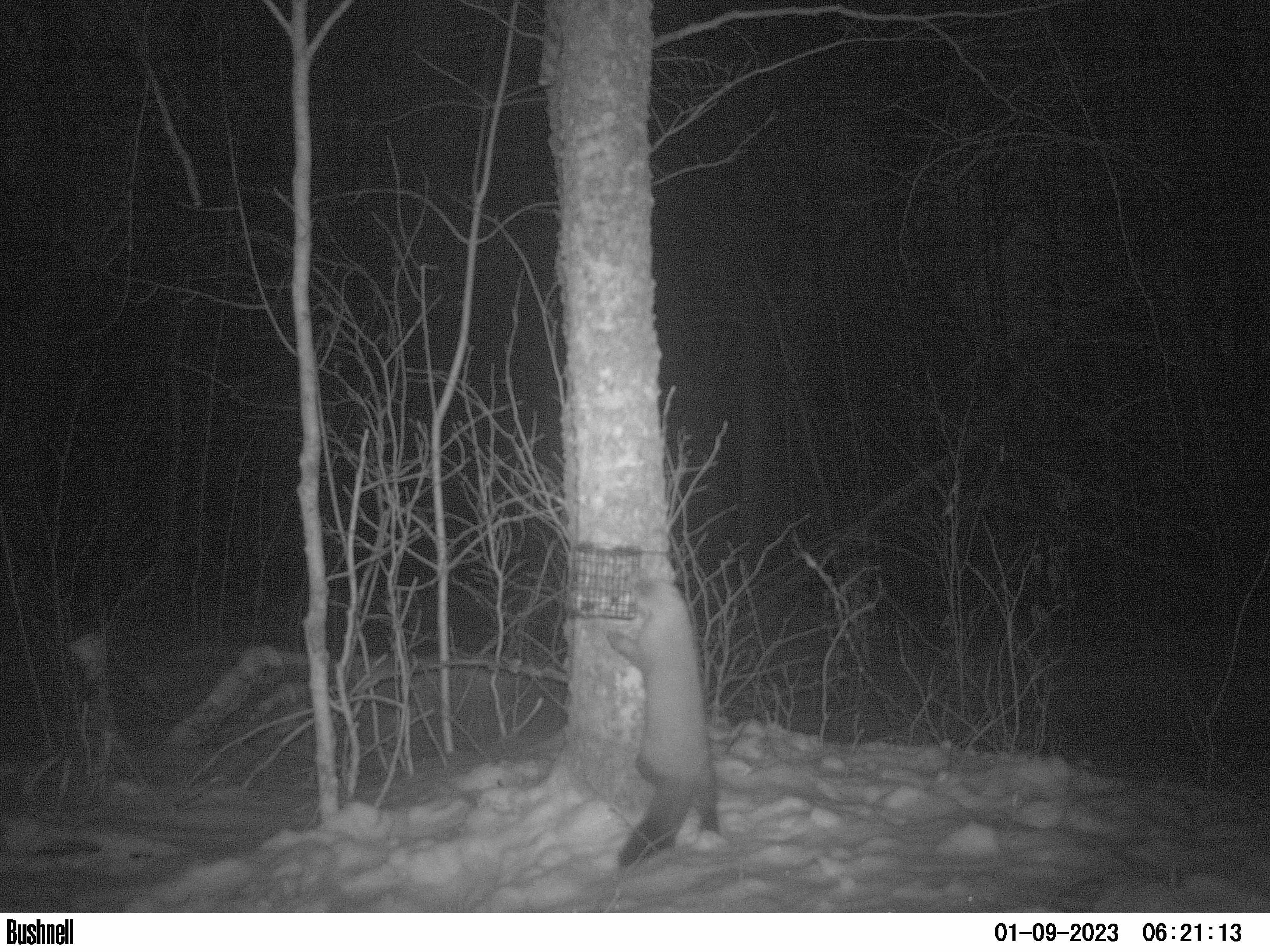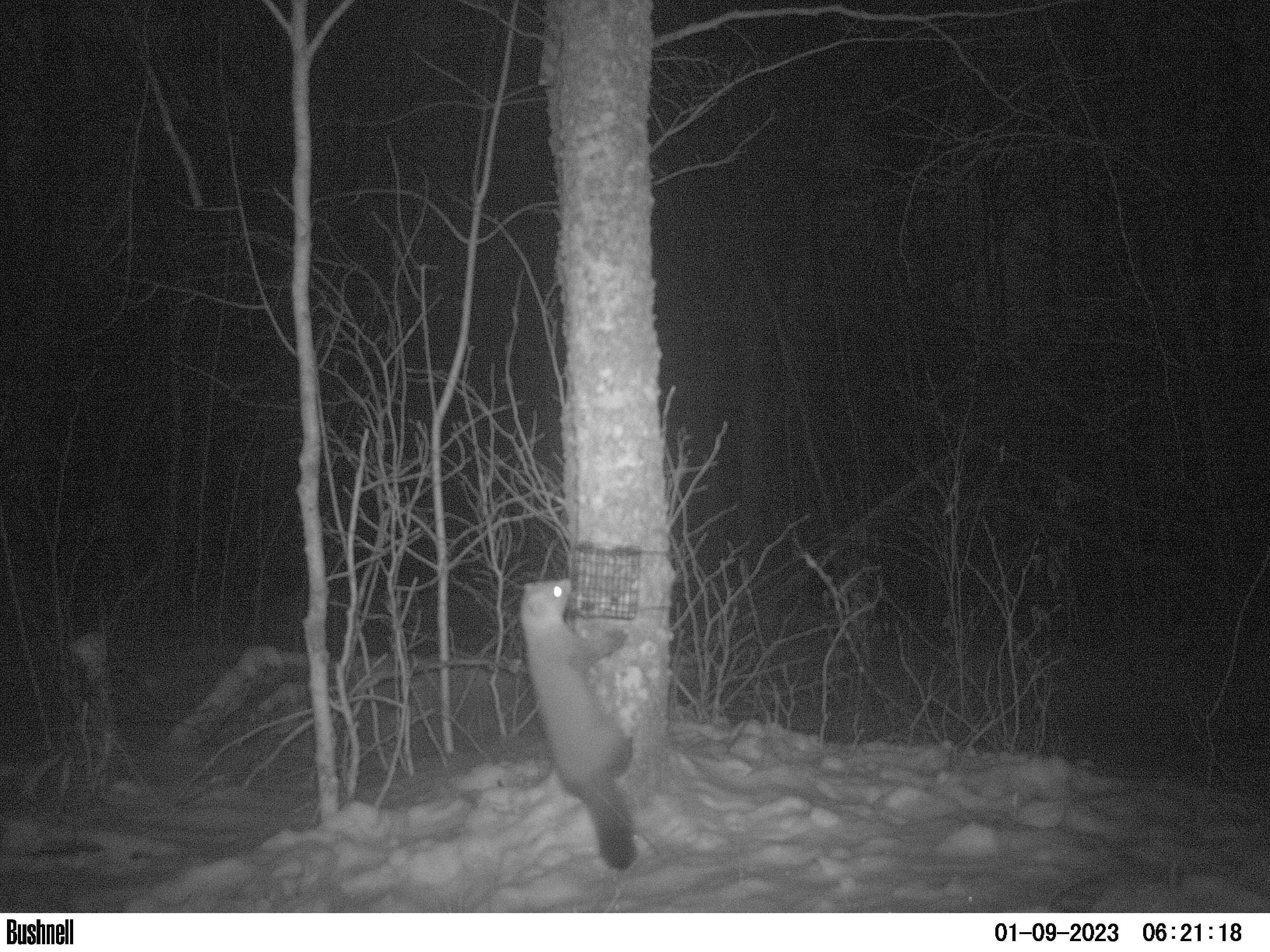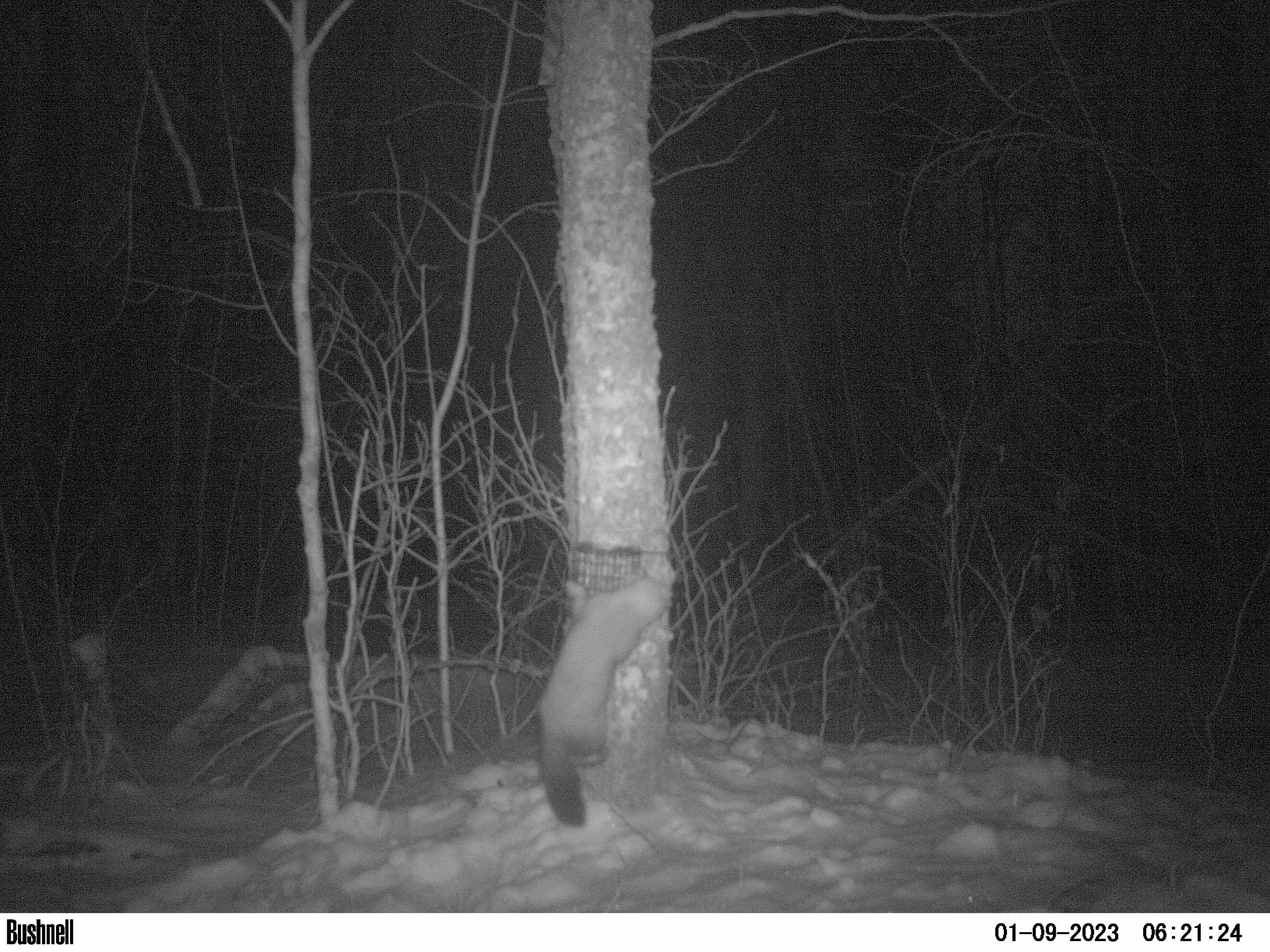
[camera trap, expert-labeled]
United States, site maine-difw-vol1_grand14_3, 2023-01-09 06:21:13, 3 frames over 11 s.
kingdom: Animalia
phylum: Chordata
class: Mammalia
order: Carnivora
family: Mustelidae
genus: Martes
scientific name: Martes americana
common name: american marten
American marten (Martes americana).